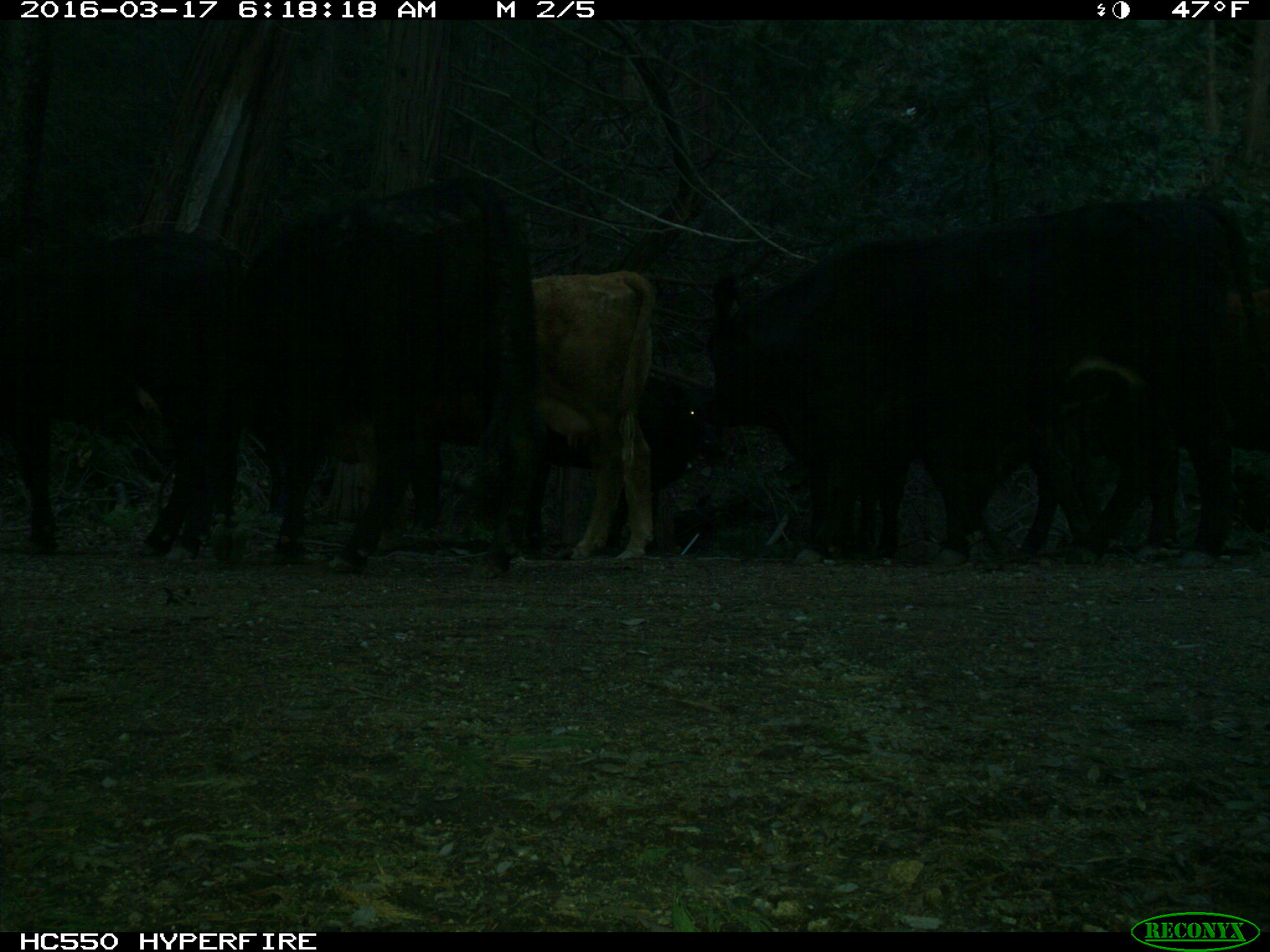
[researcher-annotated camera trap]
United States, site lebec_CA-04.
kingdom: Animalia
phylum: Chordata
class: Mammalia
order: Artiodactyla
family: Bovidae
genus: Bos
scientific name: Bos taurus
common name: domestic cow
Bos taurus (domestic cow).